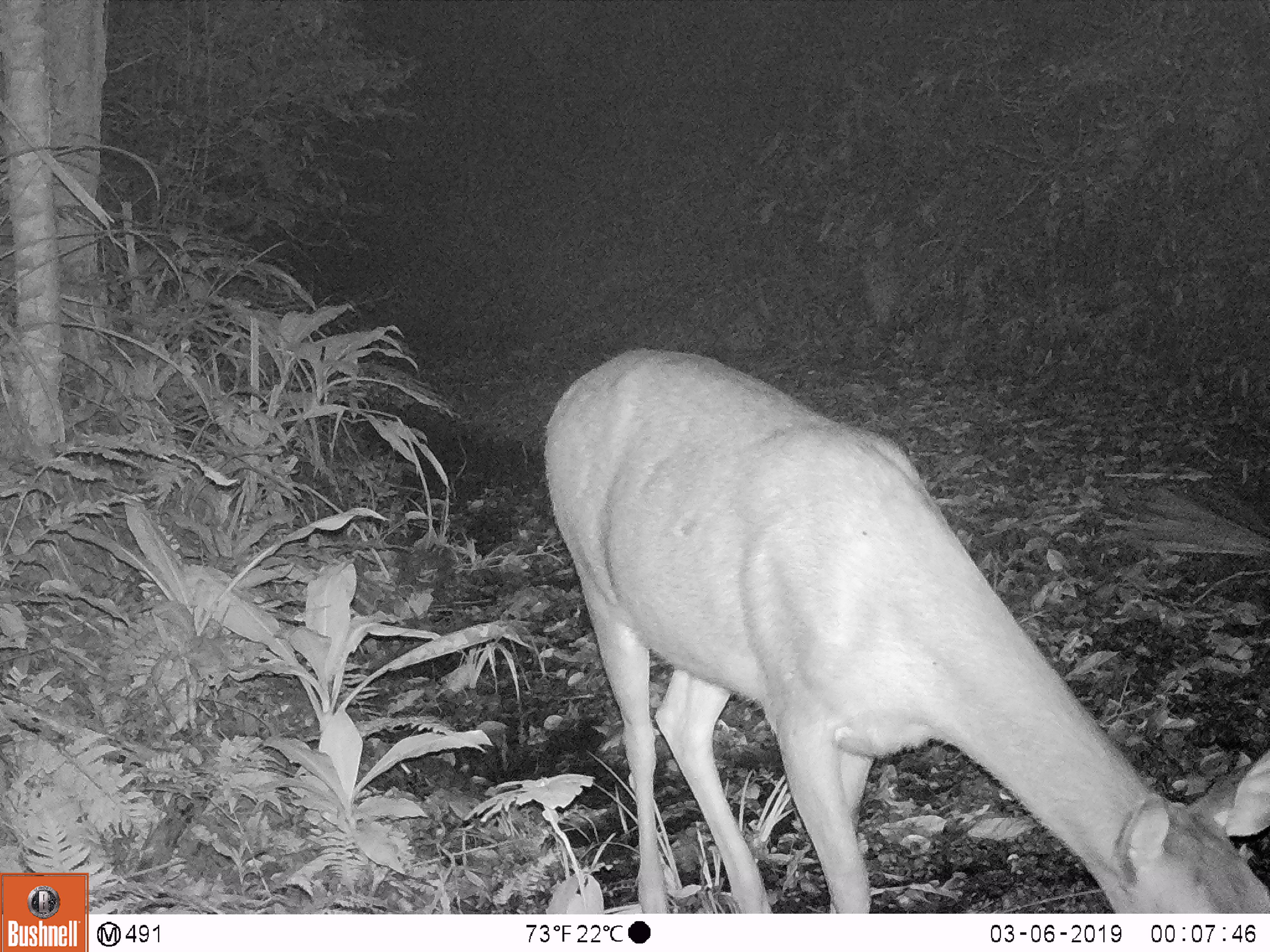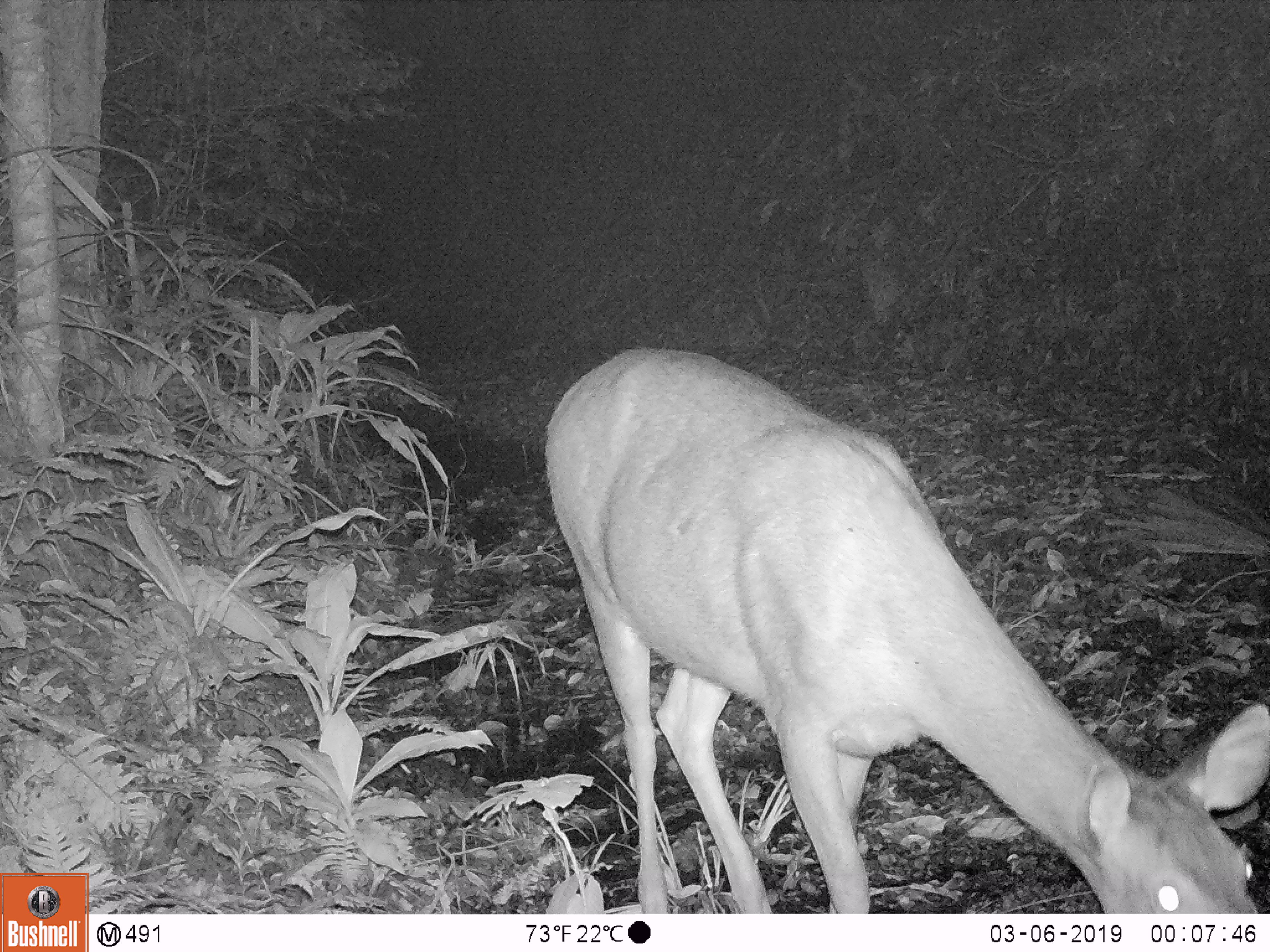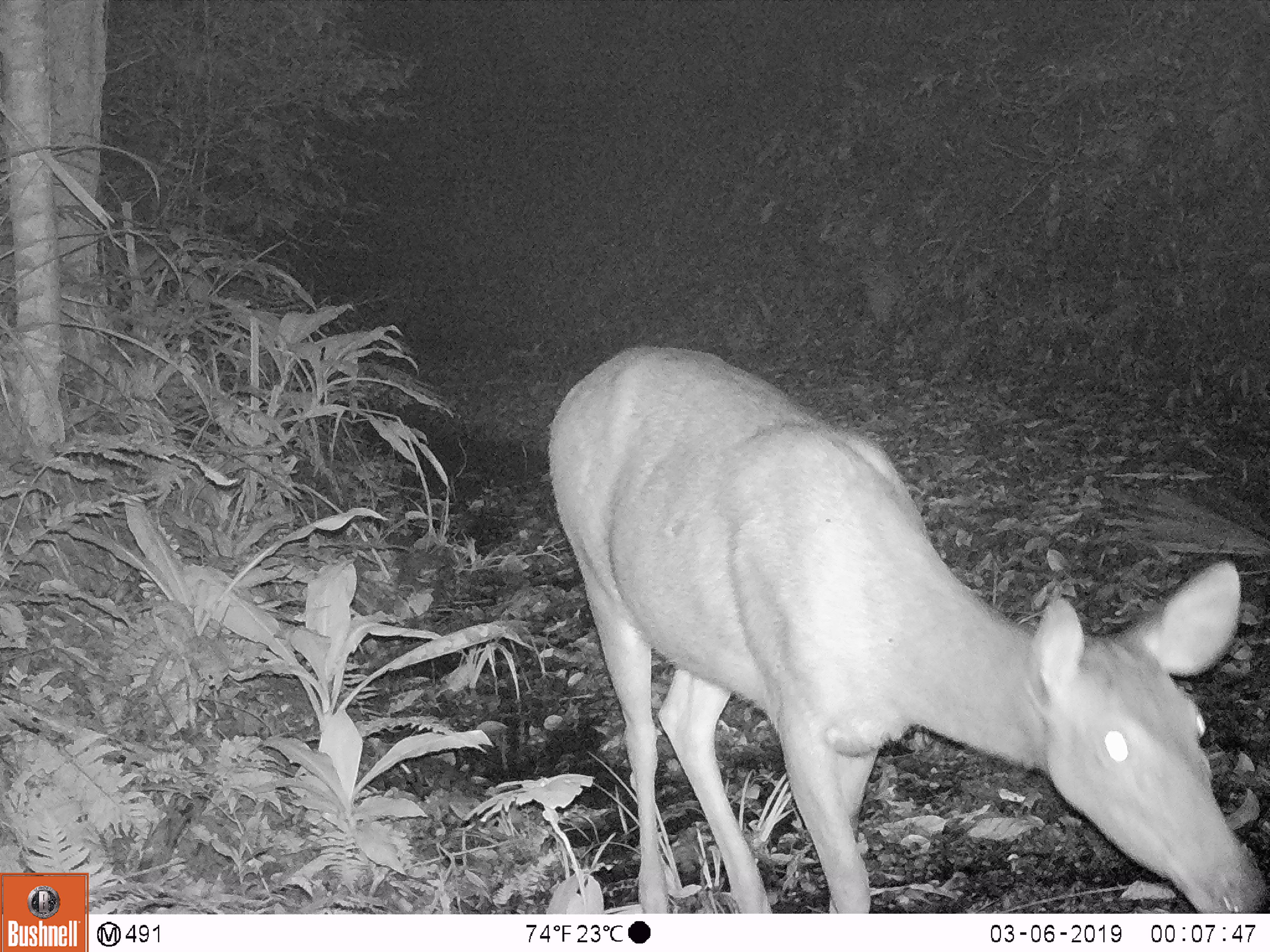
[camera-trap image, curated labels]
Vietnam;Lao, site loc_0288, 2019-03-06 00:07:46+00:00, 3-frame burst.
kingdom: Animalia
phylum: Chordata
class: Mammalia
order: Artiodactyla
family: Cervidae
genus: Rusa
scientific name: Rusa unicolor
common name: sambar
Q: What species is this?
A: Sambar (Rusa unicolor).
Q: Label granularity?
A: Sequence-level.